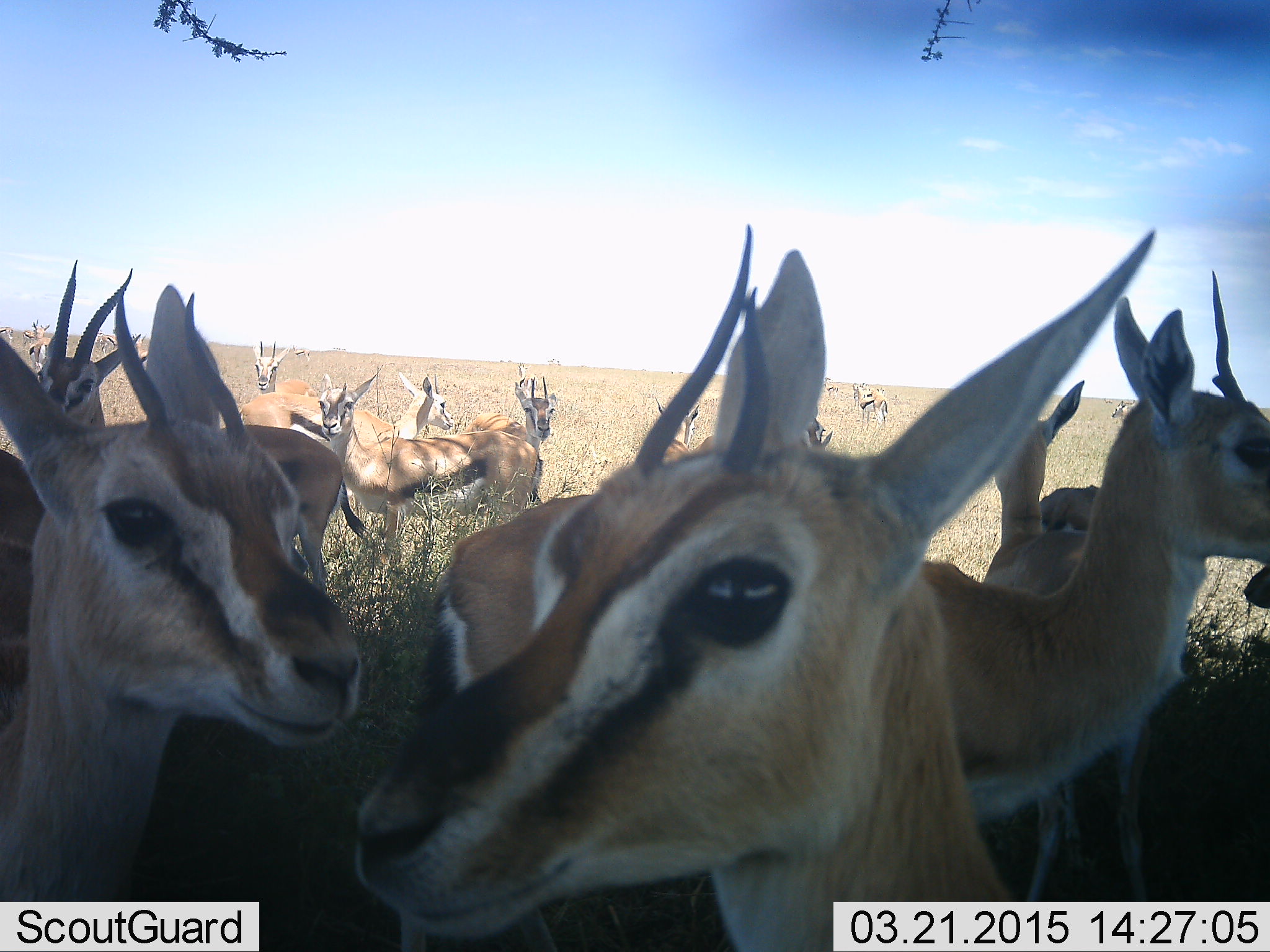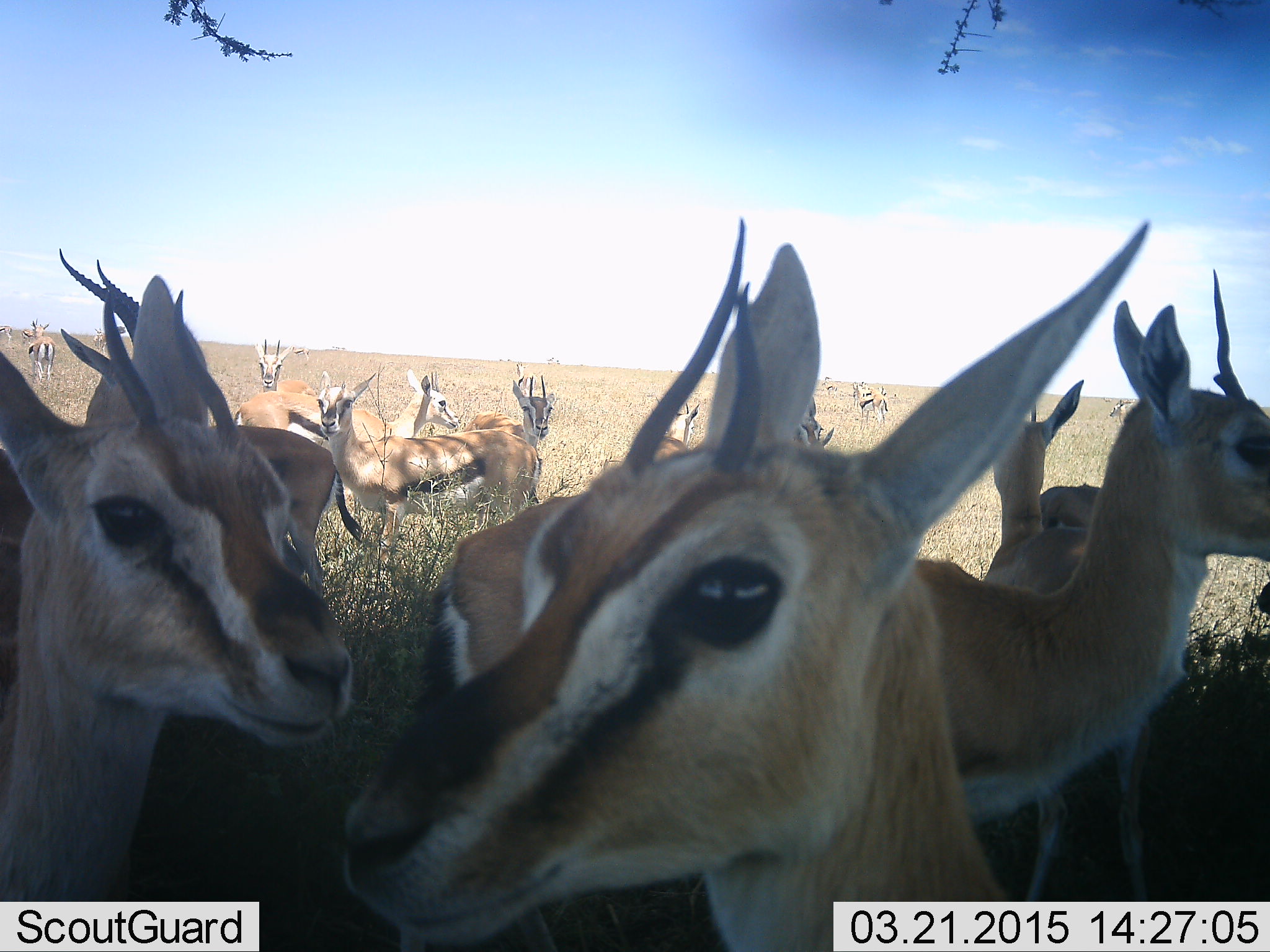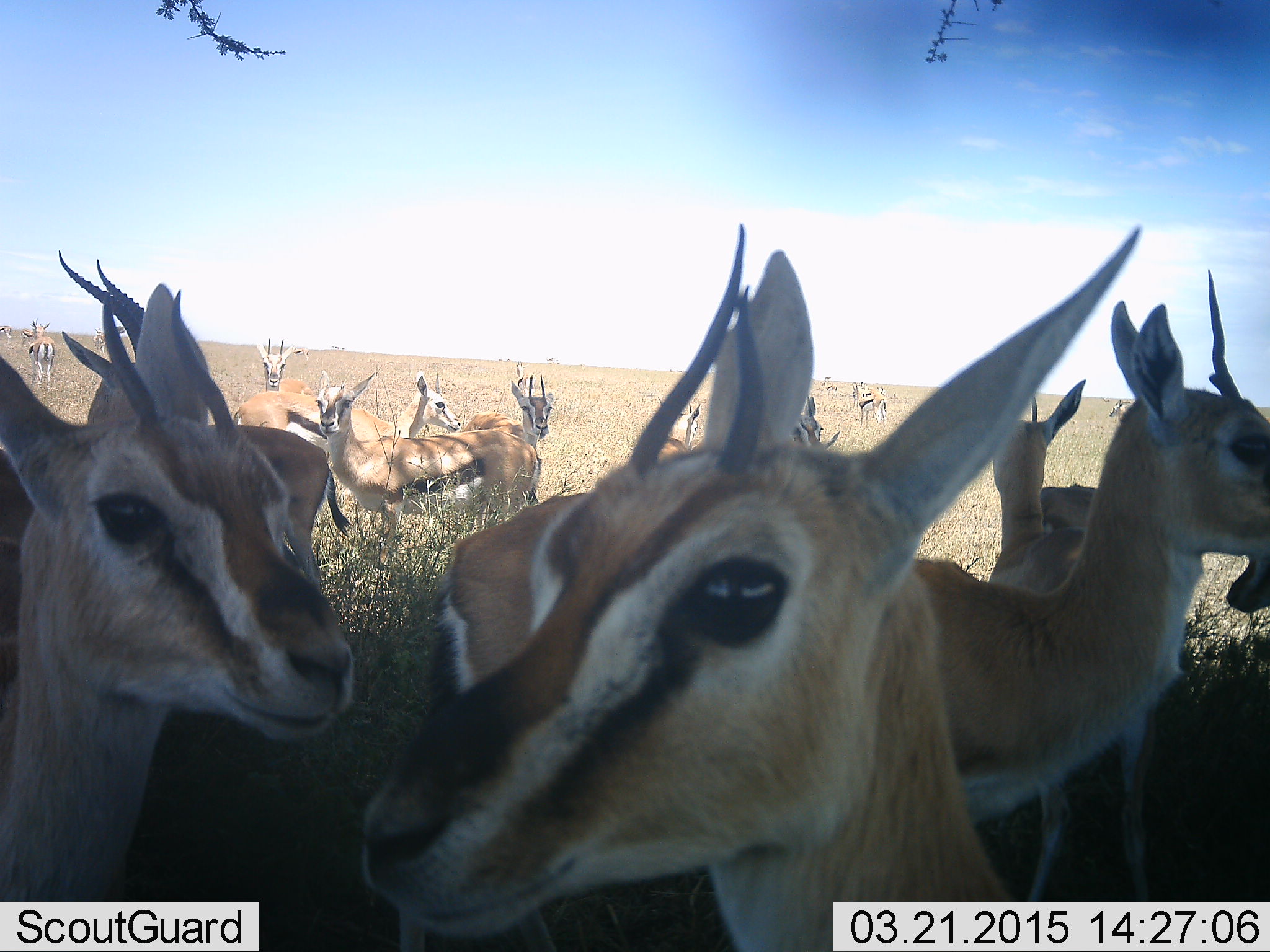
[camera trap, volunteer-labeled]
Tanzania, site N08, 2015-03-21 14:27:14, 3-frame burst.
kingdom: Animalia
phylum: Chordata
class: Mammalia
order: Artiodactyla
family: Bovidae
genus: Eudorcas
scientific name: Eudorcas thomsonii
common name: thomson's gazelle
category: gazellethomsons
Gazellethomsons (thomson's gazelle) (Eudorcas thomsonii), count 11-50. Behavior (volunteer vote fractions): standing 100%, resting 0%, moving 20%, interacting 0%. Young present (vote fraction): 0%. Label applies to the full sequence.